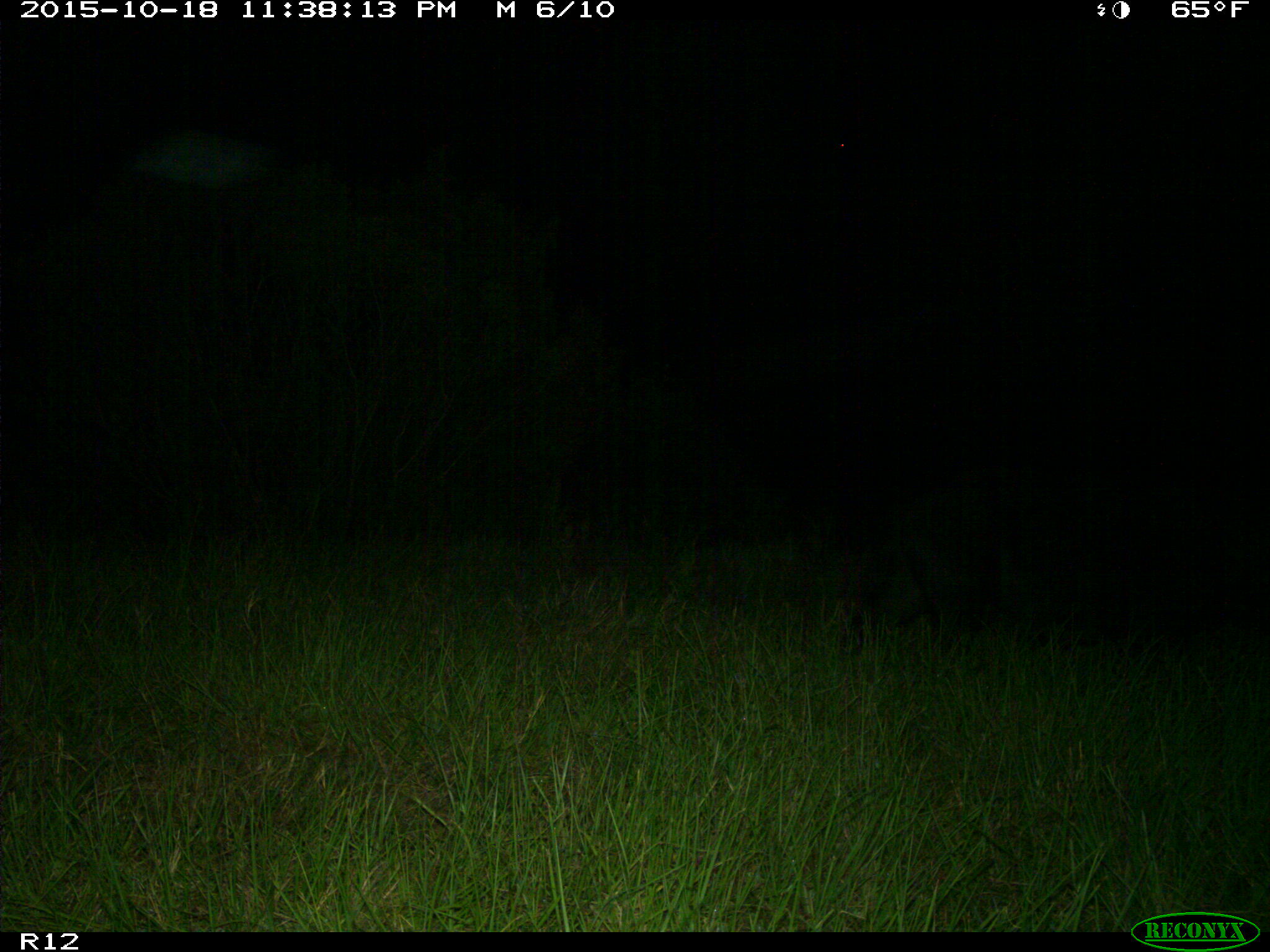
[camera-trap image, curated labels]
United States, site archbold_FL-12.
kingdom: Animalia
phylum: Chordata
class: Mammalia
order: Artiodactyla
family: Suidae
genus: Sus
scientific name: Sus scrofa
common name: wild boar